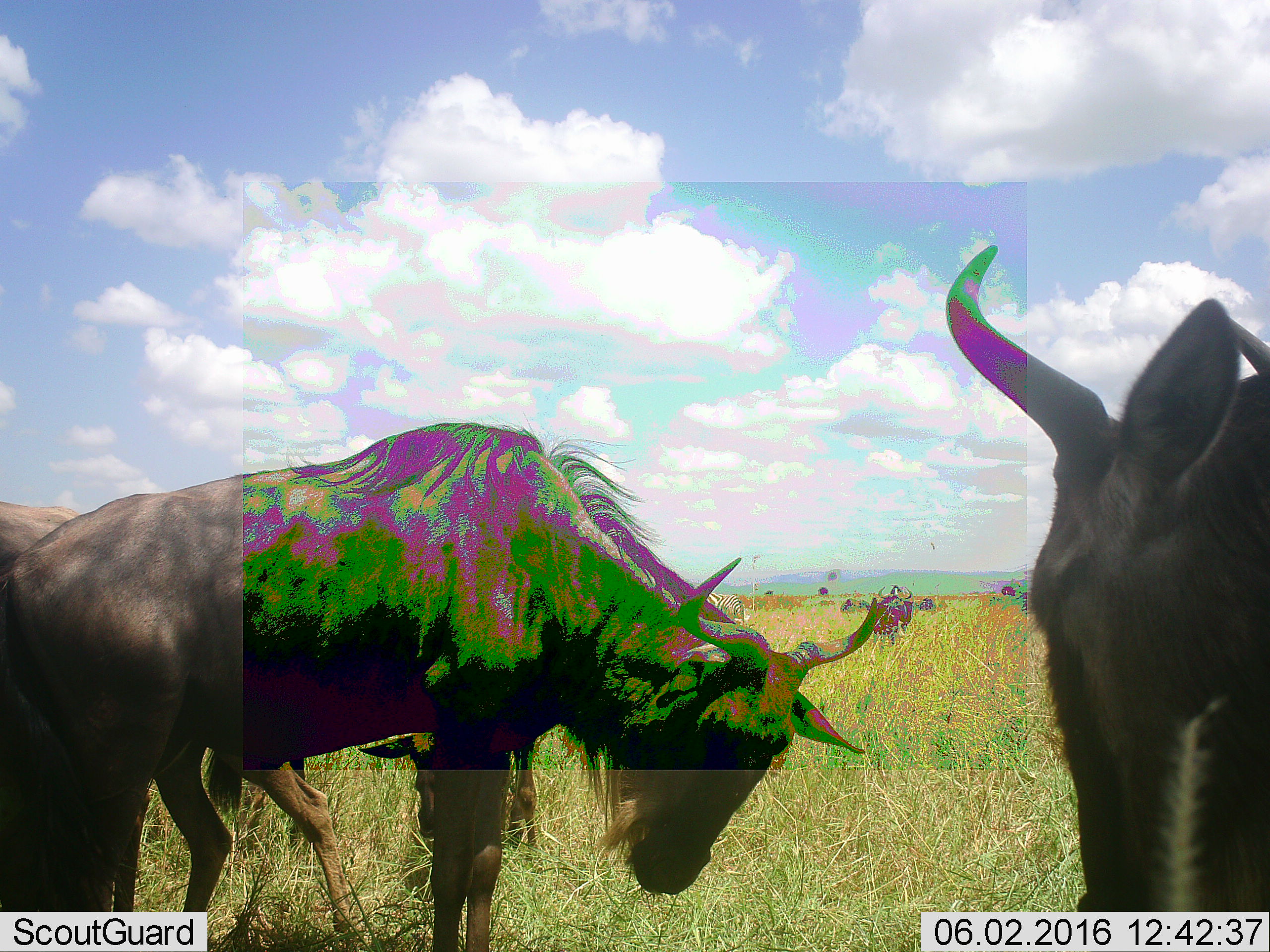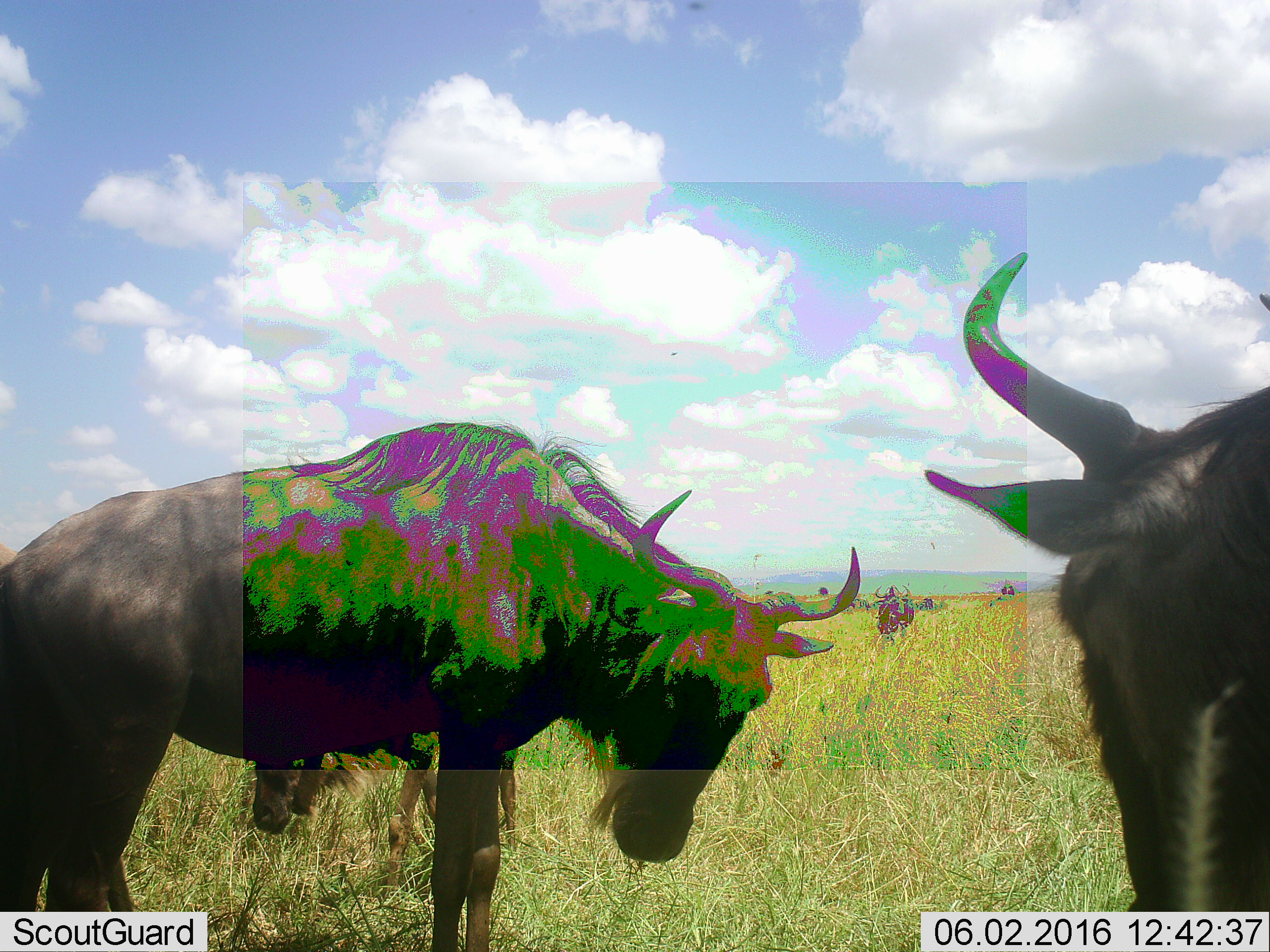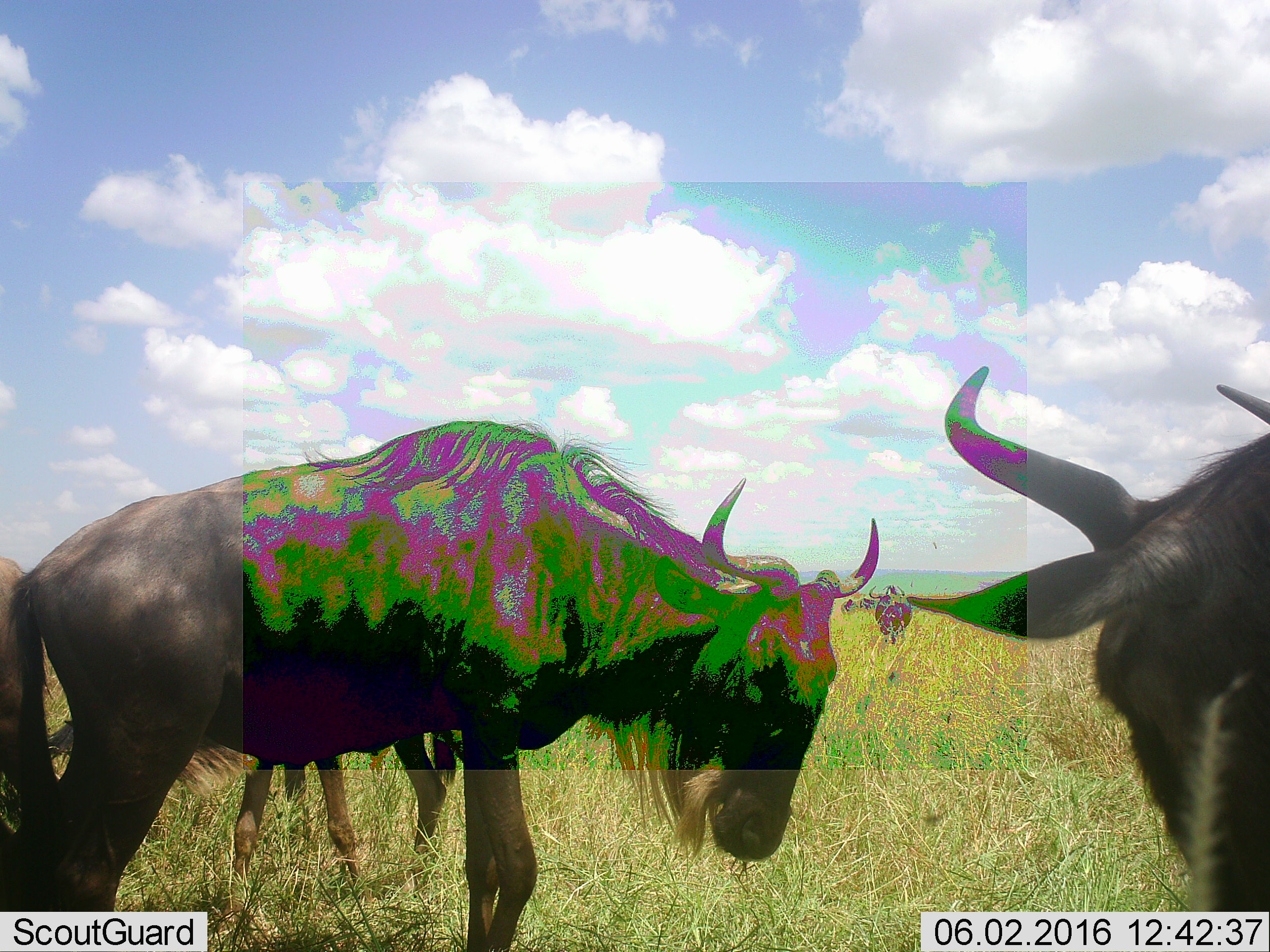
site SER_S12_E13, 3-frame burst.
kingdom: Animalia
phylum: Chordata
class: Mammalia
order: Artiodactyla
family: Bovidae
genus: Connochaetes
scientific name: Connochaetes taurinus taurinus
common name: blue wildebeest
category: wildebeestblue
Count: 6.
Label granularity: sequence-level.